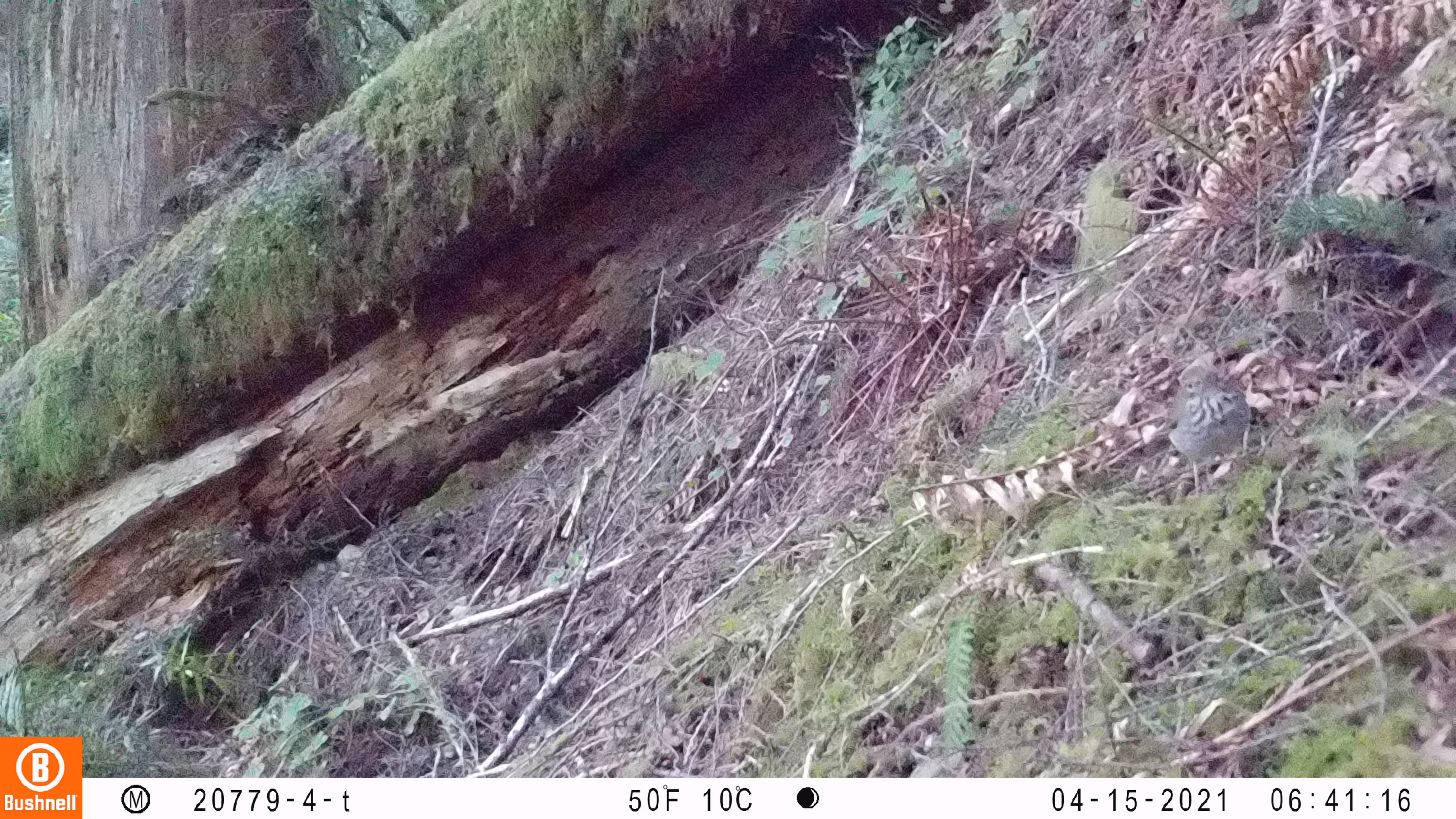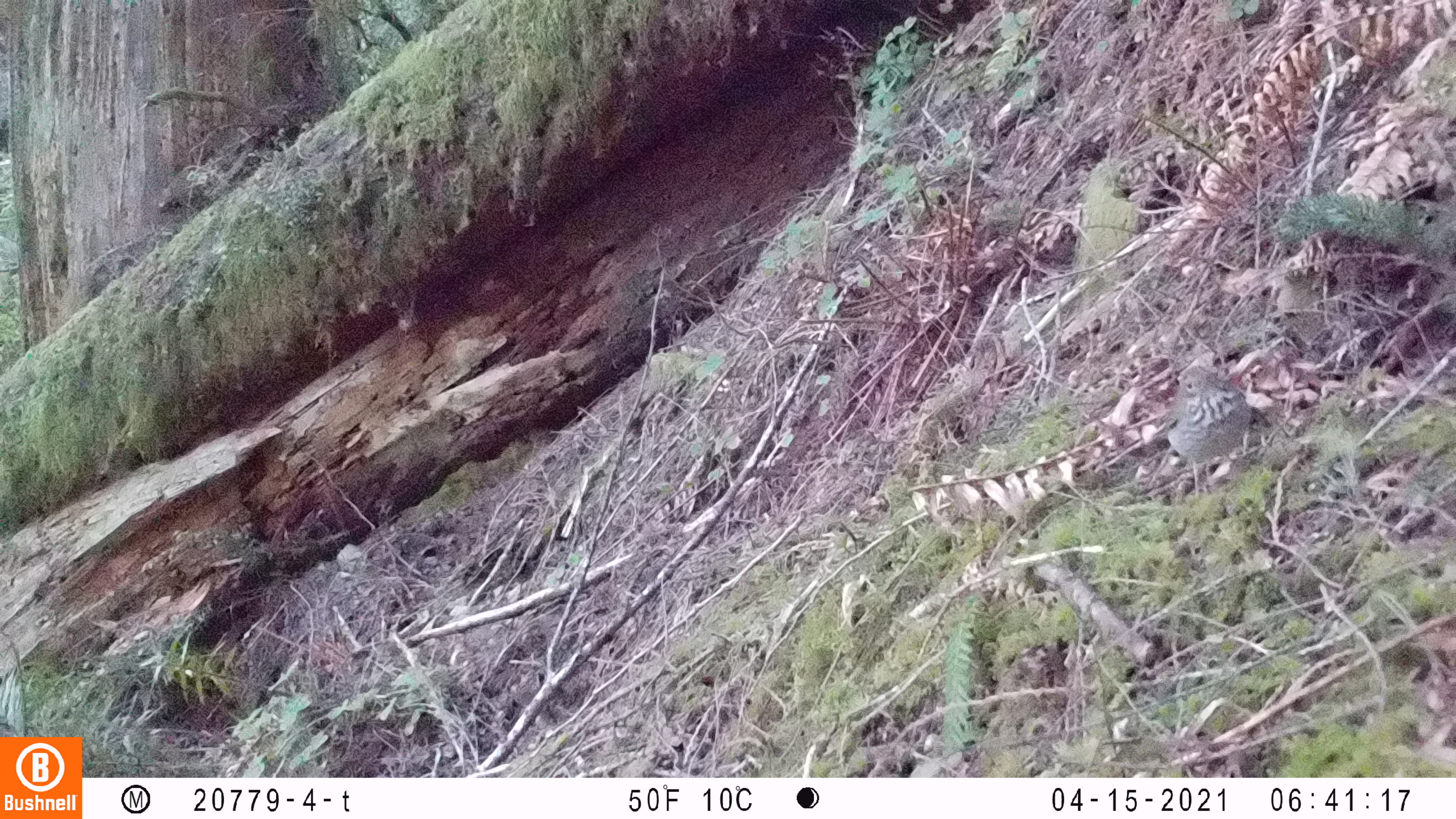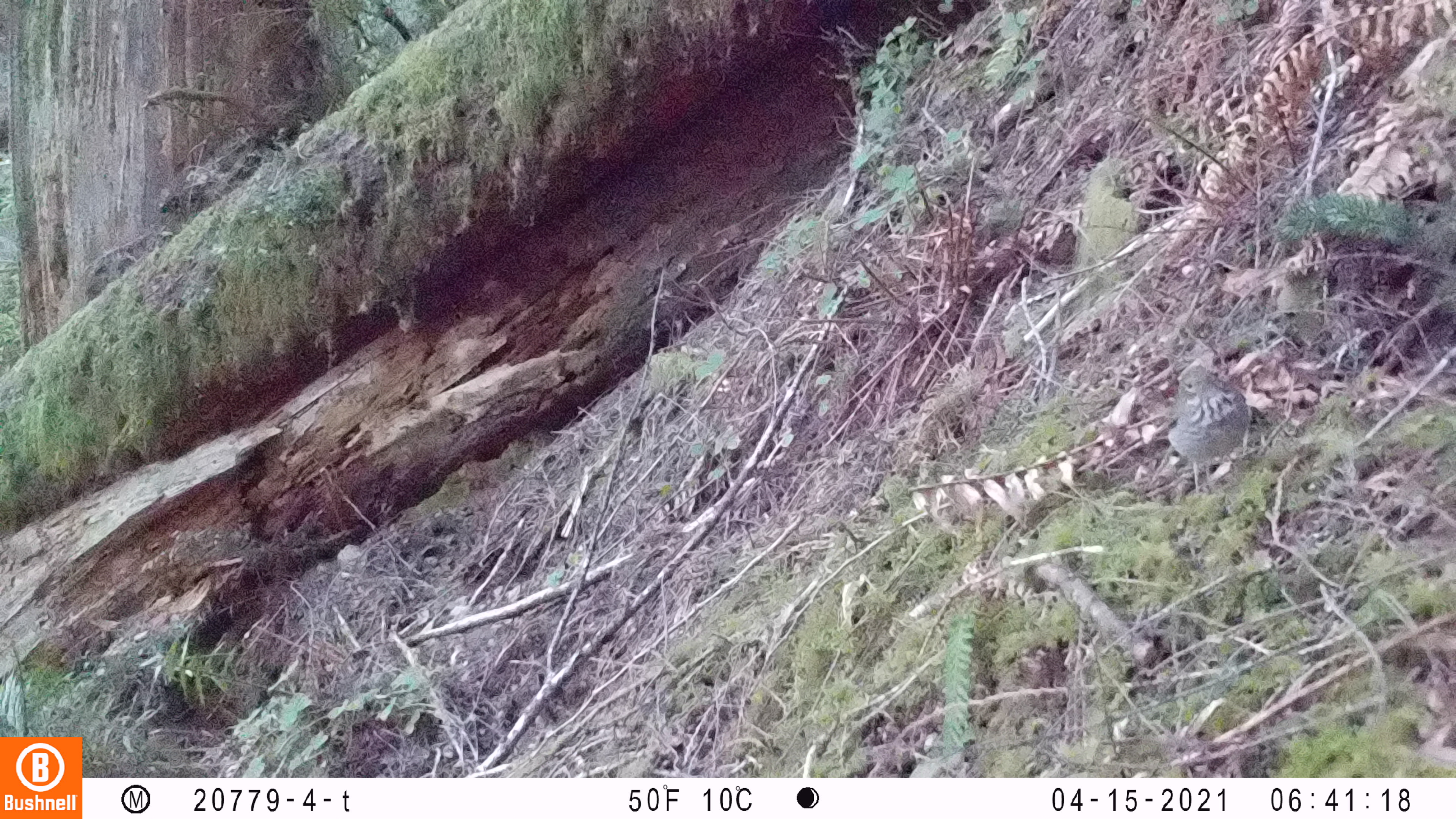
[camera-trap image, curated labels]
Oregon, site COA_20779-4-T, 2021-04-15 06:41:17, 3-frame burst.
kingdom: Animalia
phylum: Chordata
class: Aves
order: Passeriformes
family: Turdidae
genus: Catharus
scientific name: Catharus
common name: brown thrushes and nightingale-thrushes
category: catharus species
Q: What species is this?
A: Catharus species (brown thrushes and nightingale-thrushes) (Catharus).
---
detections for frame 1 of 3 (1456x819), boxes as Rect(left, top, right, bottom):
catharus species: Rect(1139, 333, 1275, 518)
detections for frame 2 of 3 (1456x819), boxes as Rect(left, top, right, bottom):
catharus species: Rect(1139, 347, 1254, 509)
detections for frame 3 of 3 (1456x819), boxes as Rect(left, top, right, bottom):
catharus species: Rect(1139, 339, 1273, 526)